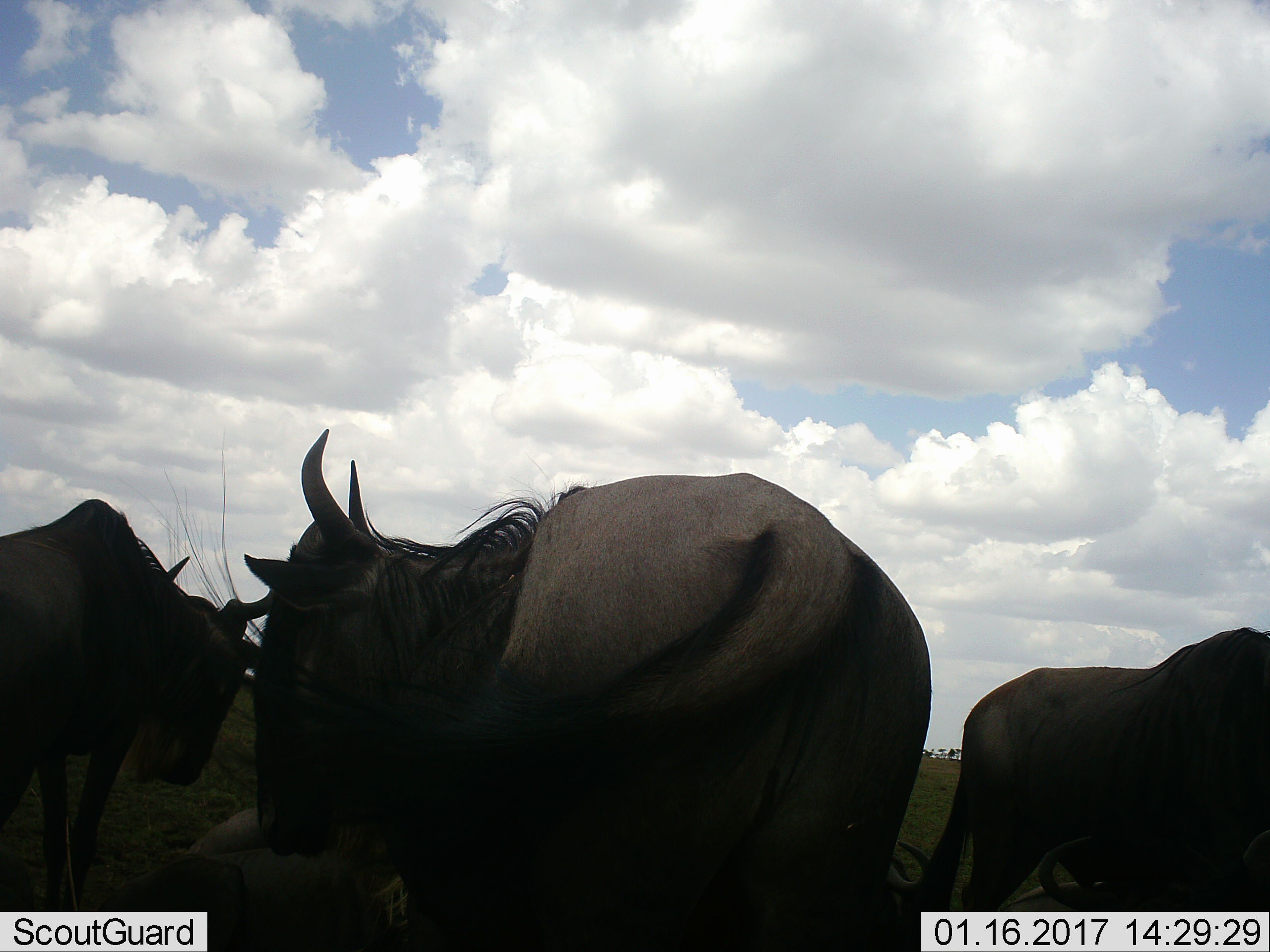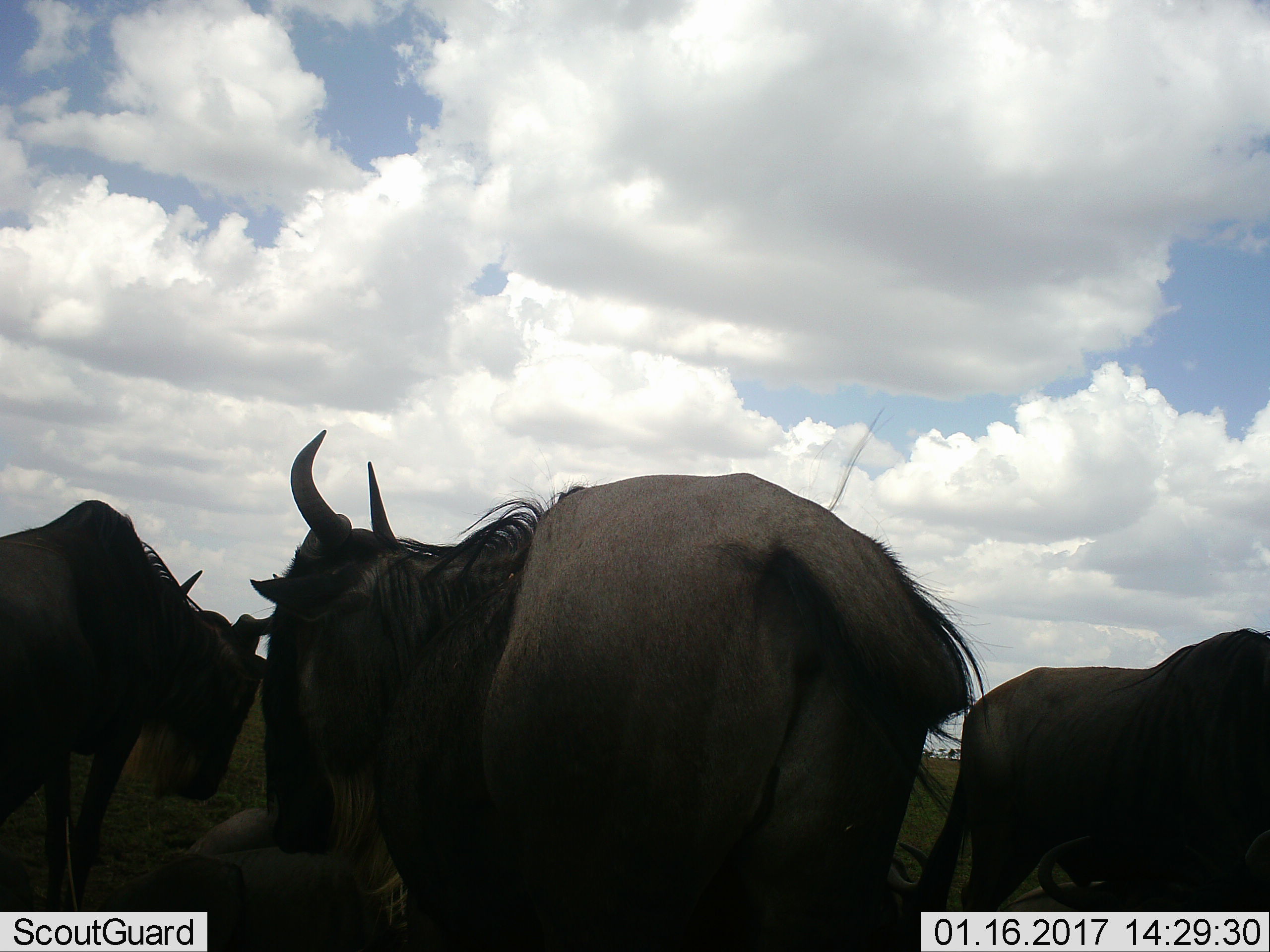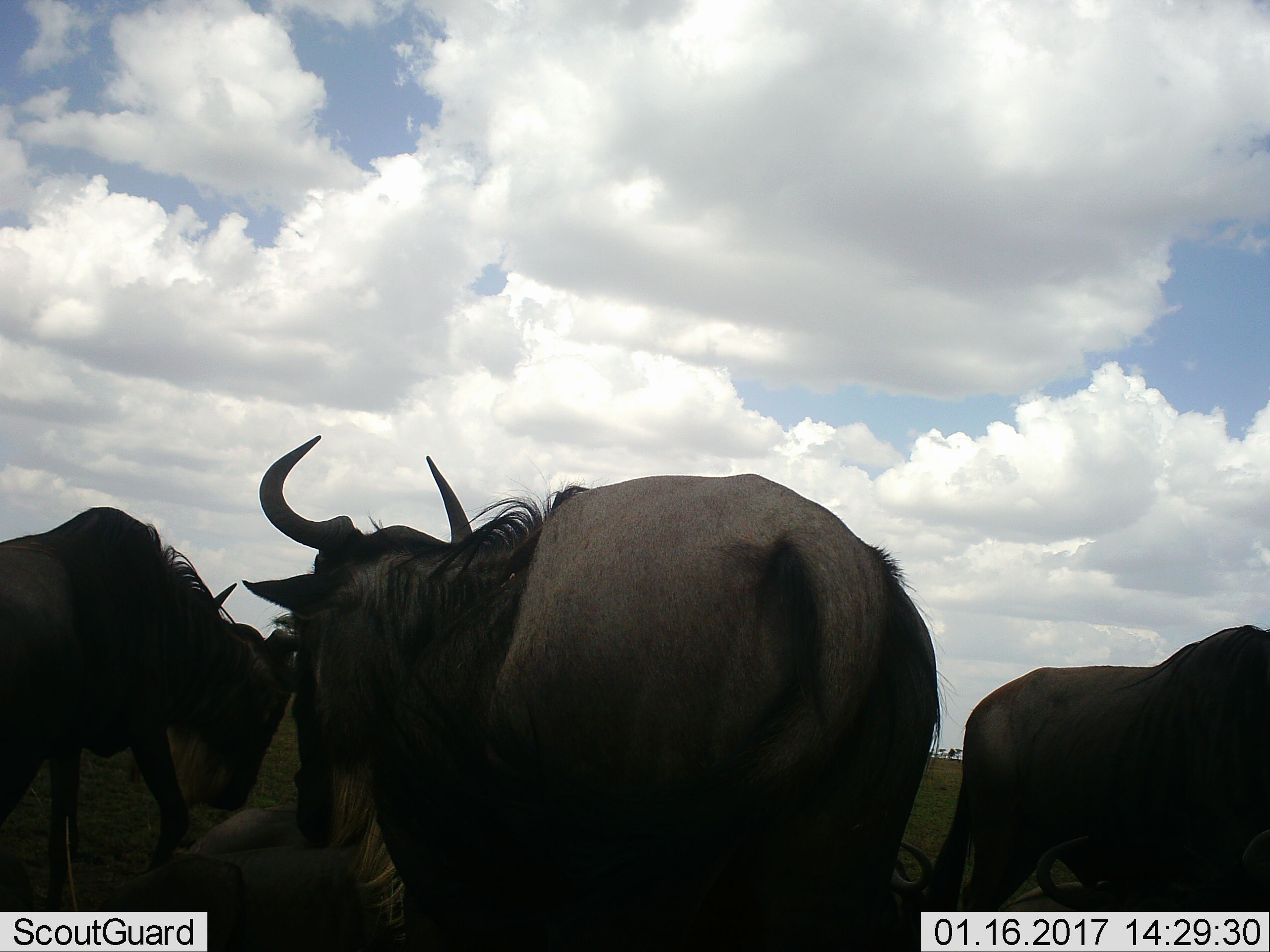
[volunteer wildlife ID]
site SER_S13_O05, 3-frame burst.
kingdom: Animalia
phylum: Chordata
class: Mammalia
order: Artiodactyla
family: Bovidae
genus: Connochaetes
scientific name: Connochaetes taurinus taurinus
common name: blue wildebeest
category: wildebeestblue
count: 4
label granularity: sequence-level